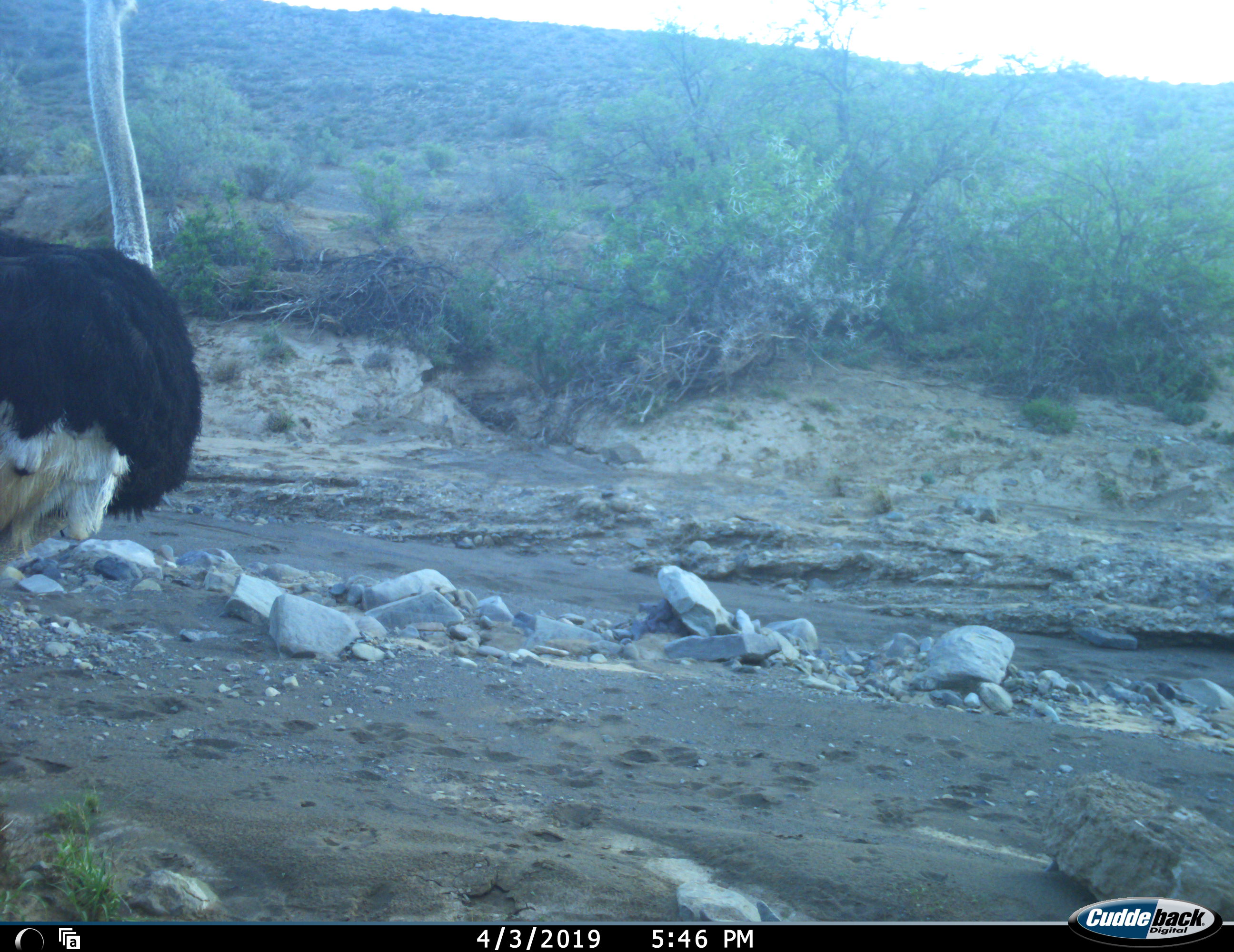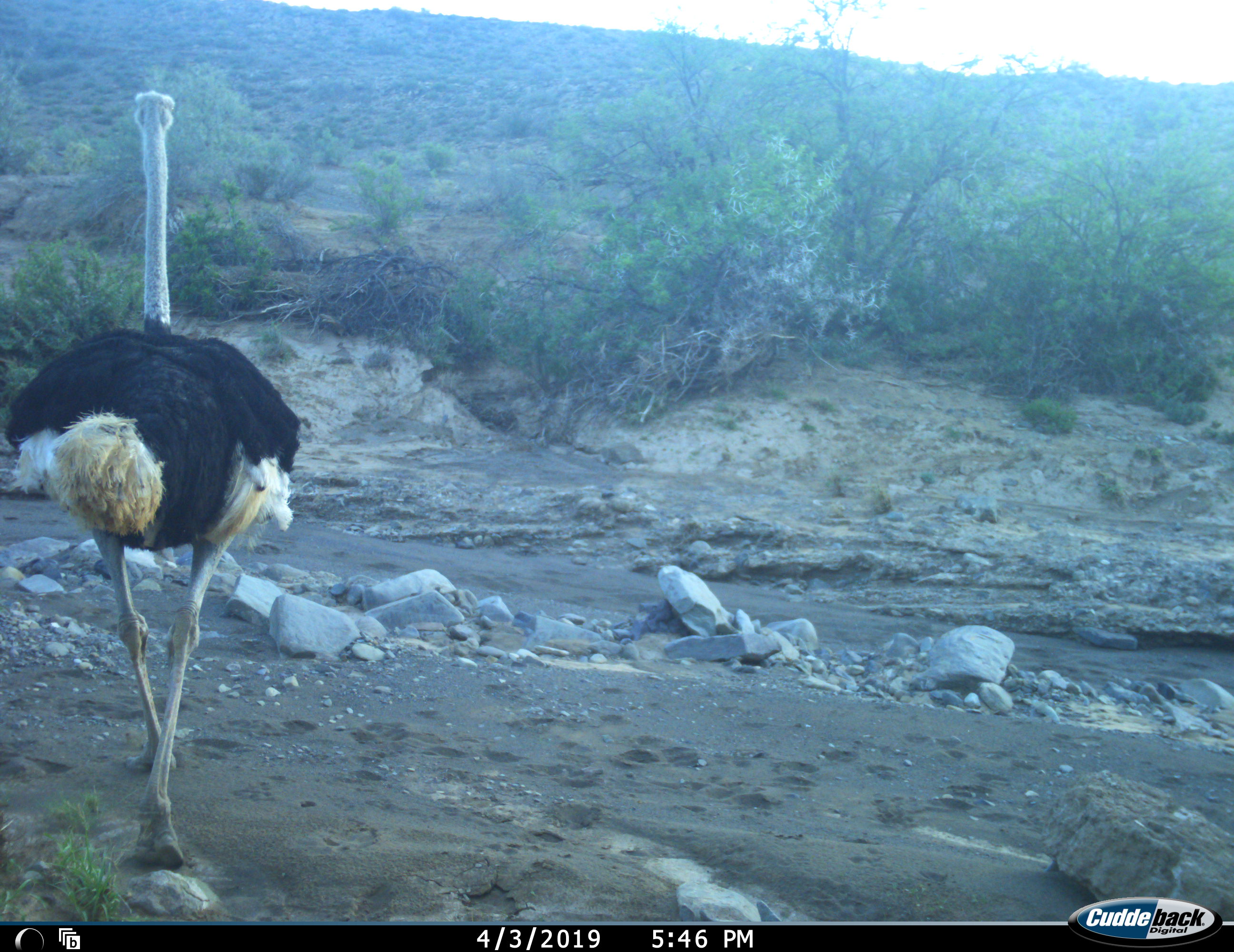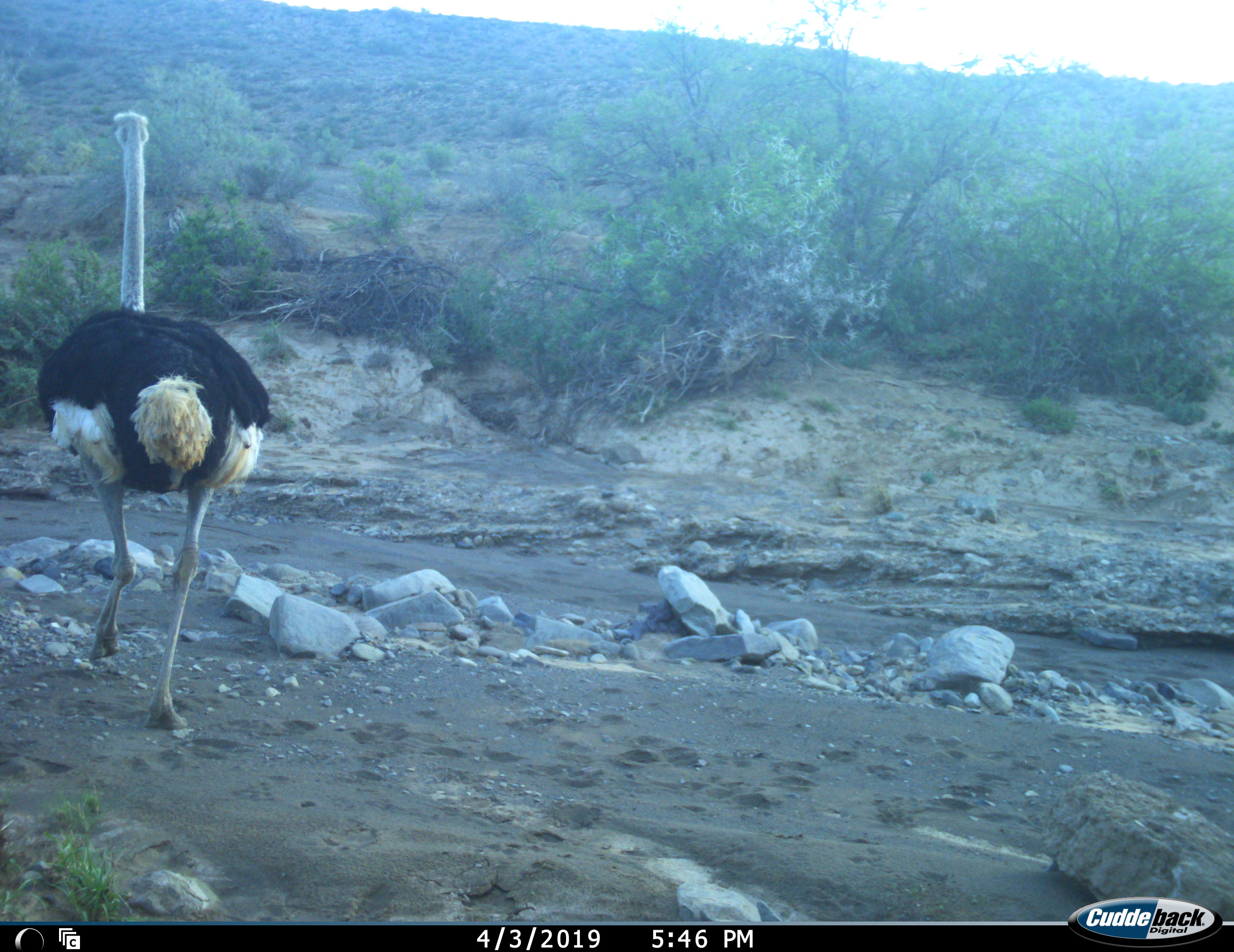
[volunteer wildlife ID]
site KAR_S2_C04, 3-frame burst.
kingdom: Animalia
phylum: Chordata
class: Aves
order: Struthioniformes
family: Struthionidae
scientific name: Struthionidae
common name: ostrich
Ostrich (Struthionidae), count 1. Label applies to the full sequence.